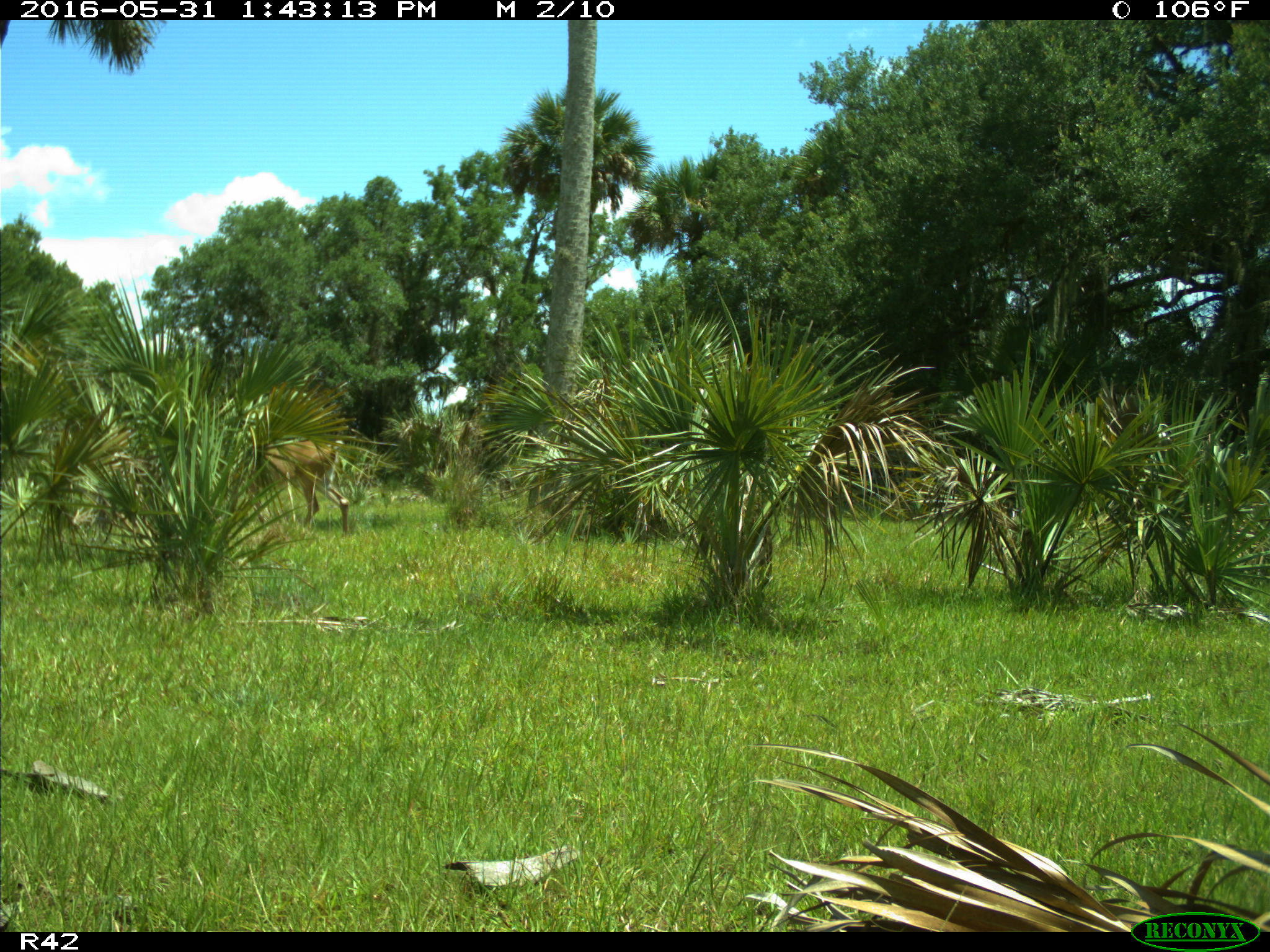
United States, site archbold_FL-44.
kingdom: Animalia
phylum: Chordata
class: Mammalia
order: Artiodactyla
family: Cervidae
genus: Odocoileus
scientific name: Odocoileus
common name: deer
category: unidentified deer